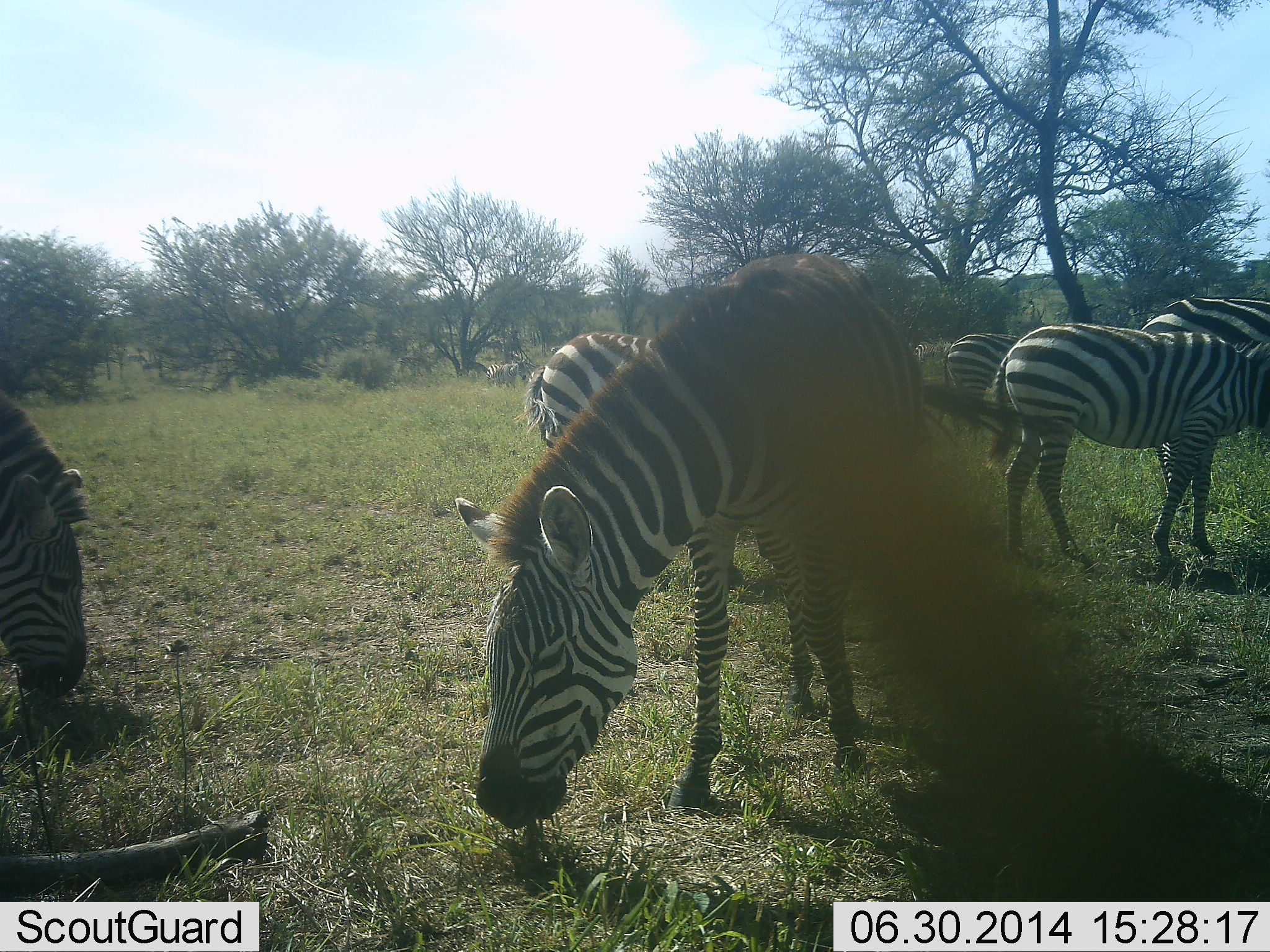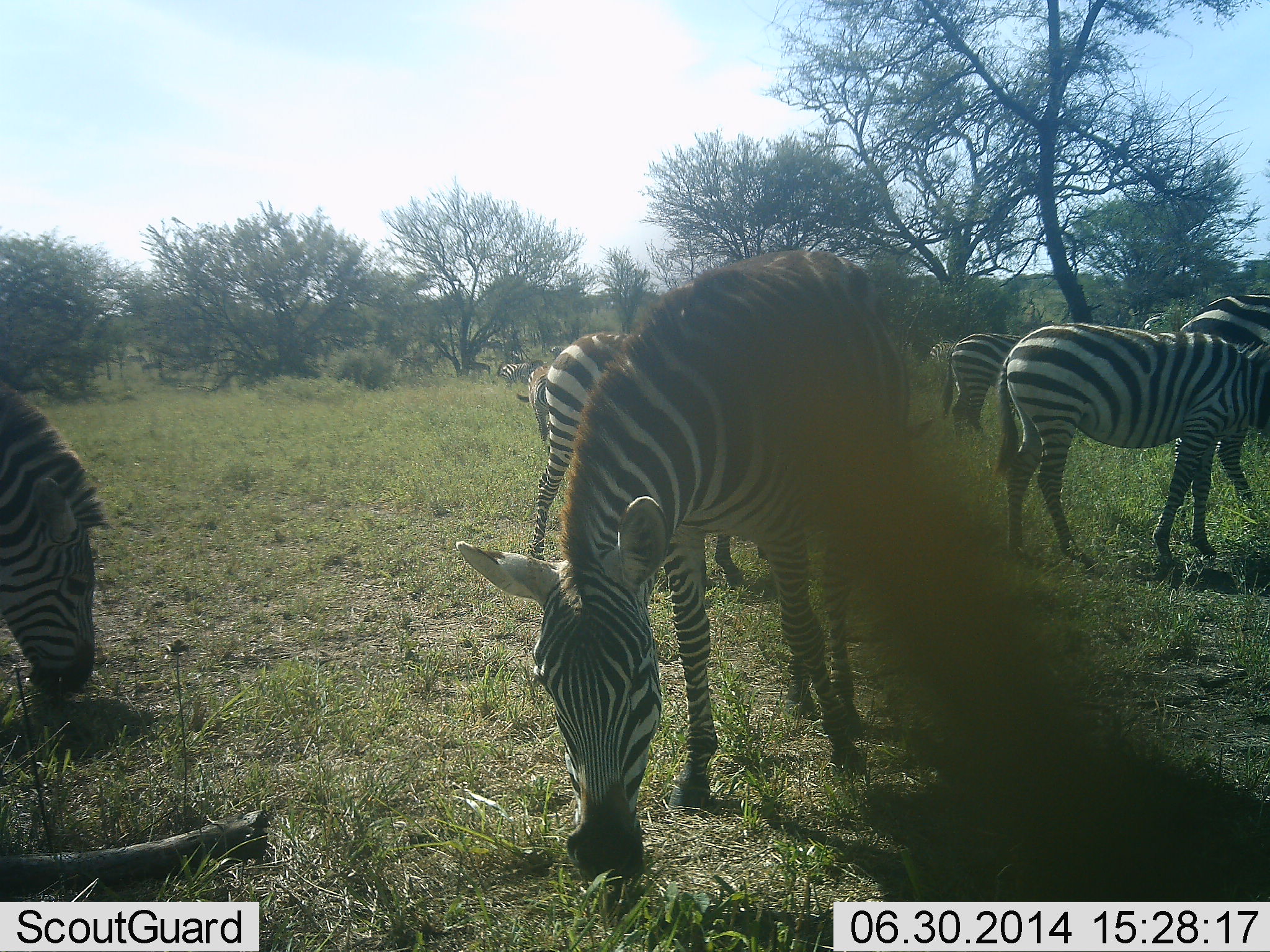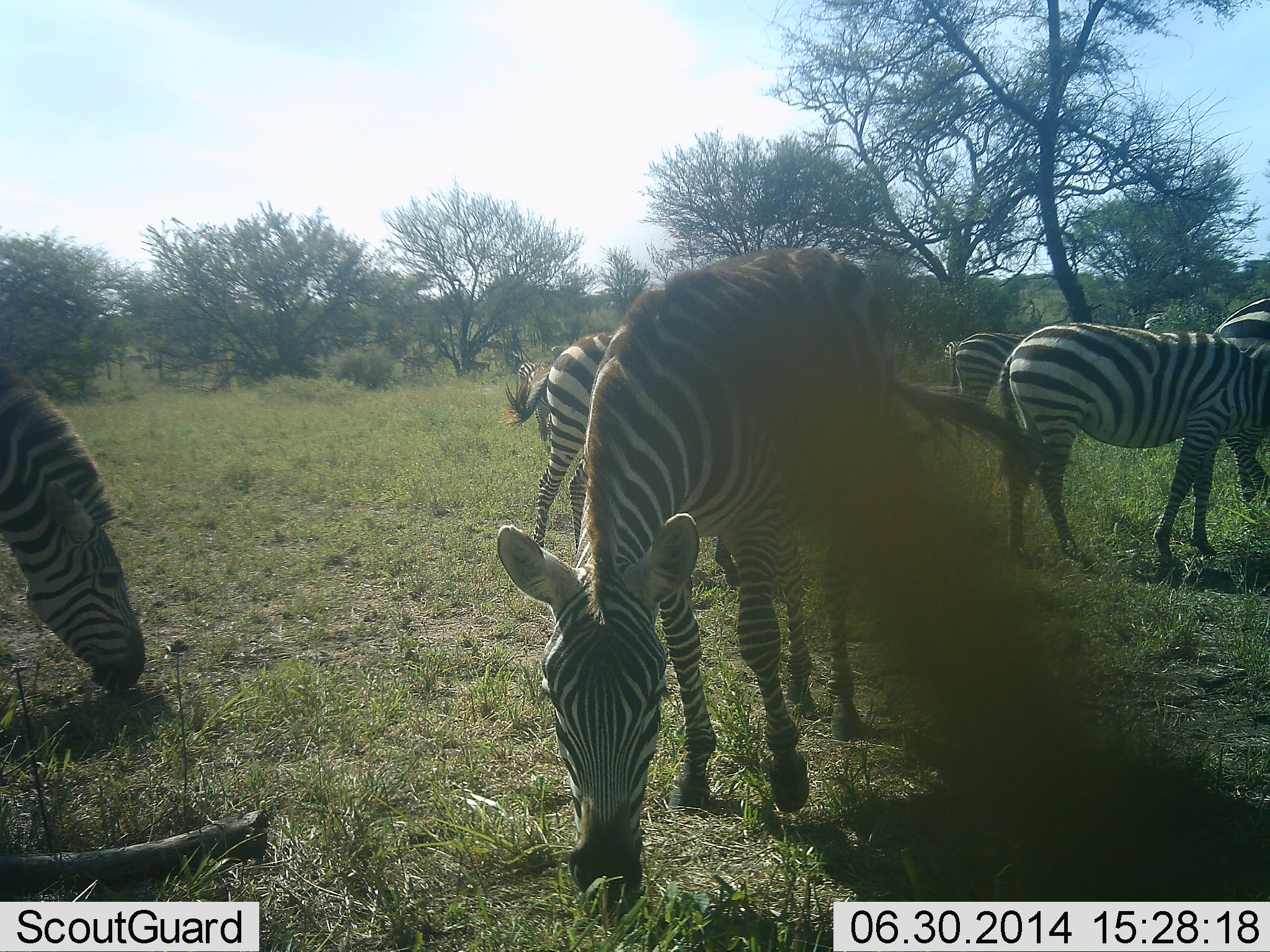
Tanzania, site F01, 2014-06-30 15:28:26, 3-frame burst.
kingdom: Animalia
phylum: Chordata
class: Mammalia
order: Perissodactyla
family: Equidae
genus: Equus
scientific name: Equus quagga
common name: plains zebra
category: zebra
Zebra (plains zebra) (Equus quagga), count 7. Behavior (volunteer vote fractions): standing 40%, resting 0%, moving 30%, interacting 0%. Young present (vote fraction): 10%. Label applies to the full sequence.